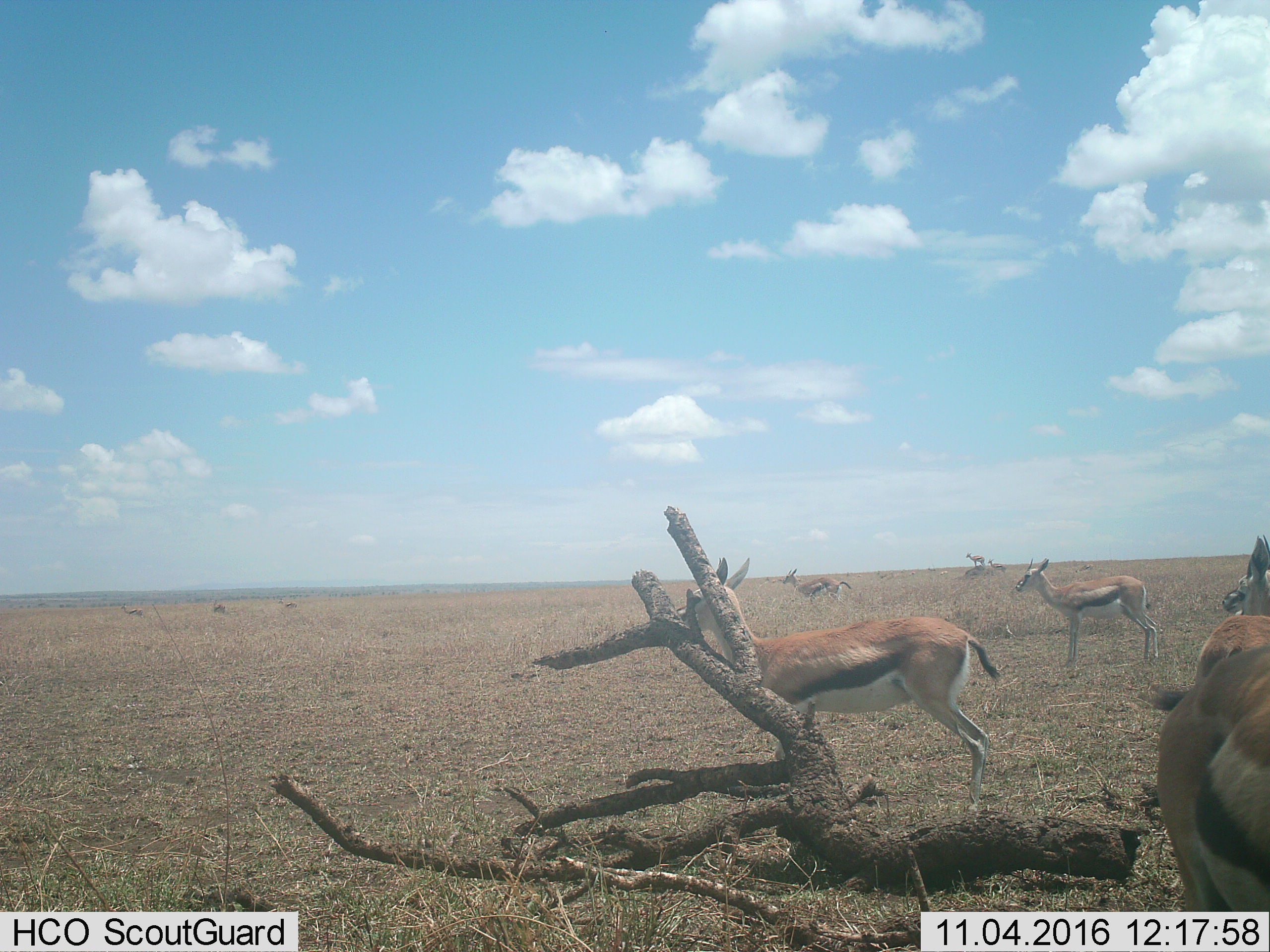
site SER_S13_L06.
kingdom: Animalia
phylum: Chordata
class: Mammalia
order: Artiodactyla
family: Bovidae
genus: Eudorcas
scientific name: Eudorcas thomsonii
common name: thomson's gazelle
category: gazellethomsons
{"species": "gazellethomsons (thomson's gazelle) (Eudorcas thomsonii)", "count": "11-50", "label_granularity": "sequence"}